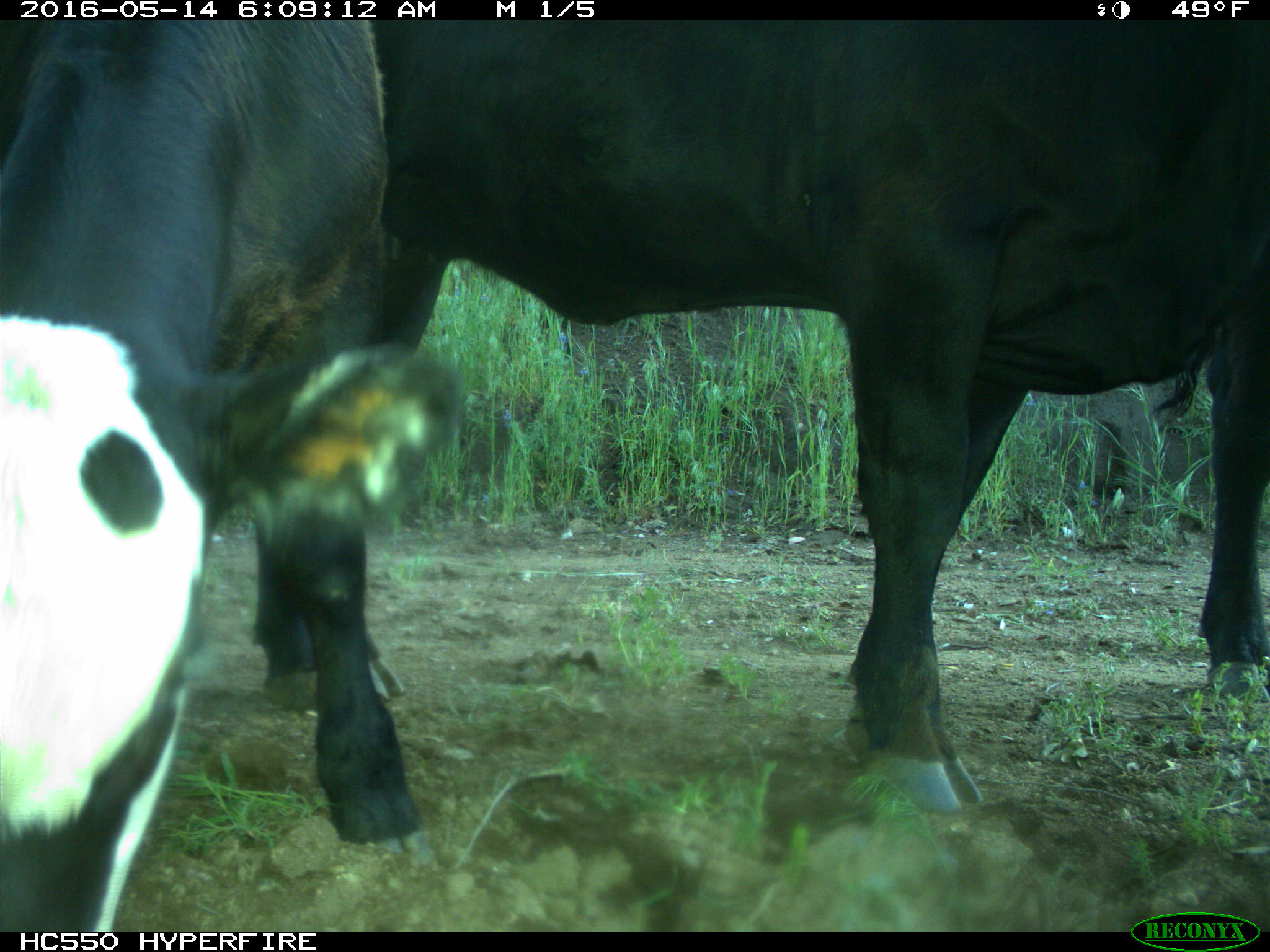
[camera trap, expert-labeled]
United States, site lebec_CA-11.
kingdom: Animalia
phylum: Chordata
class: Mammalia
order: Artiodactyla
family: Bovidae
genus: Bos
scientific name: Bos taurus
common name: domestic cow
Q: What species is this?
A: Bos taurus (domestic cow).